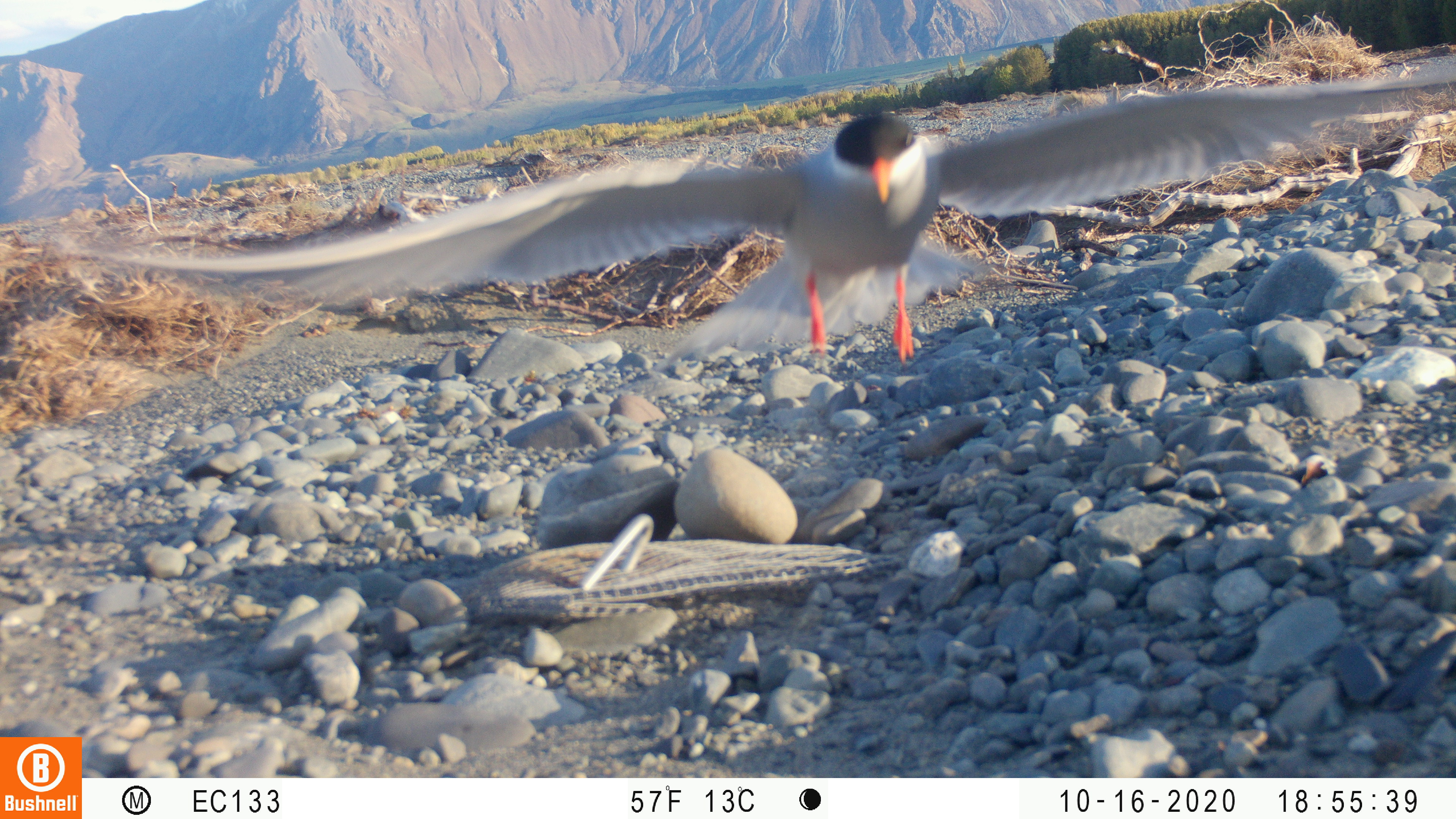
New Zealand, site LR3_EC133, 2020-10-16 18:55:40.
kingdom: Animalia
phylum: Chordata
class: Aves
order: Charadriiformes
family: Laridae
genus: Chlidonias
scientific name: Chlidonias albostriatus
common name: black-fronted tern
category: black fronted tern